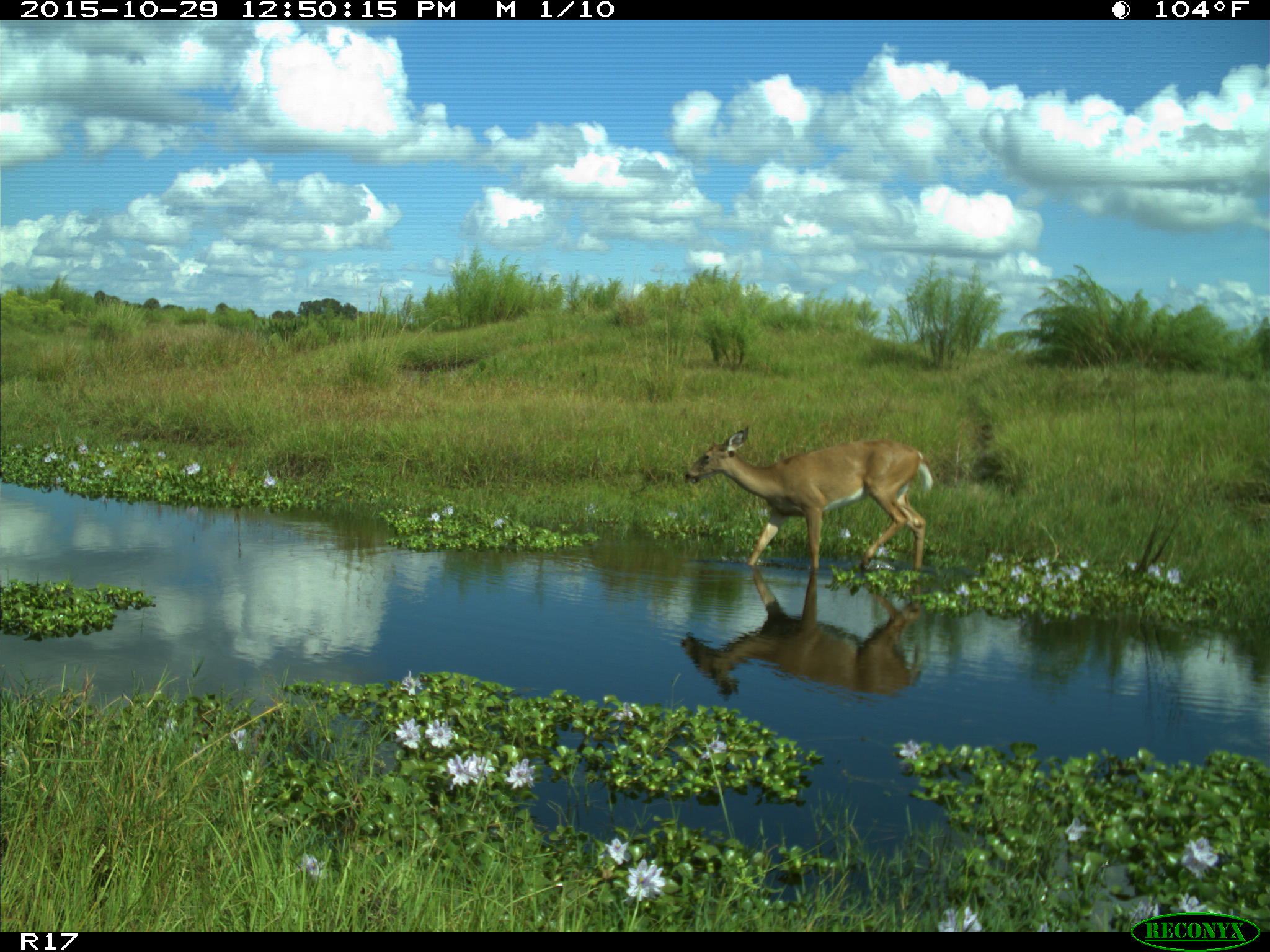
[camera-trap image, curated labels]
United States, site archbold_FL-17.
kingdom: Animalia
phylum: Chordata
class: Mammalia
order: Artiodactyla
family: Cervidae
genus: Odocoileus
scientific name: Odocoileus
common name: deer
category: unidentified deer